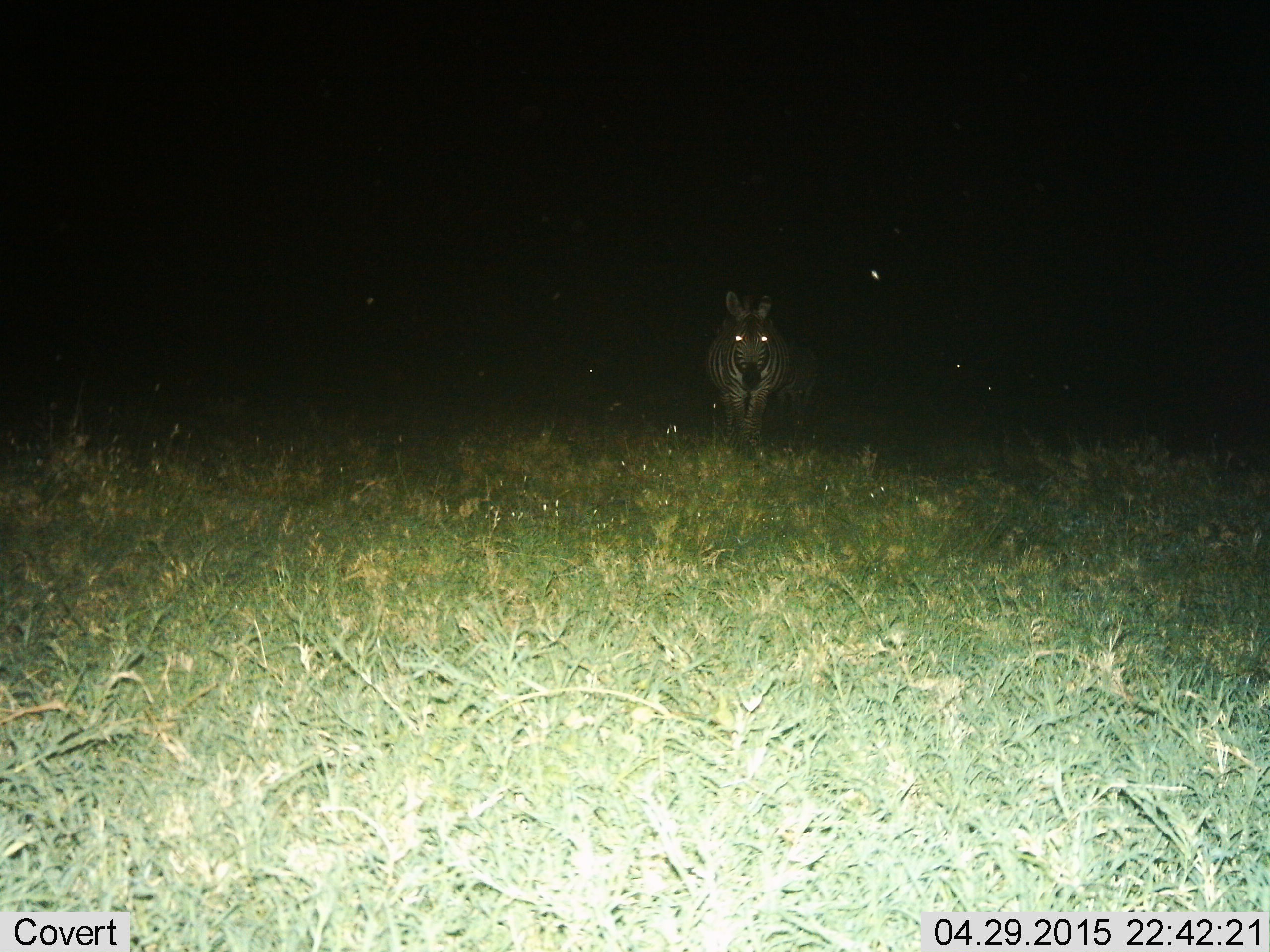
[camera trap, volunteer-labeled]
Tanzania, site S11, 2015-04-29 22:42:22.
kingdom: Animalia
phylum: Chordata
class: Mammalia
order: Perissodactyla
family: Equidae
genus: Equus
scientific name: Equus quagga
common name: plains zebra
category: zebra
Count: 1.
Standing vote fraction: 60%.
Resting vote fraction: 0%.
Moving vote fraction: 40%.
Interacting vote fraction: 0%.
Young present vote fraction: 0%.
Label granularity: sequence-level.